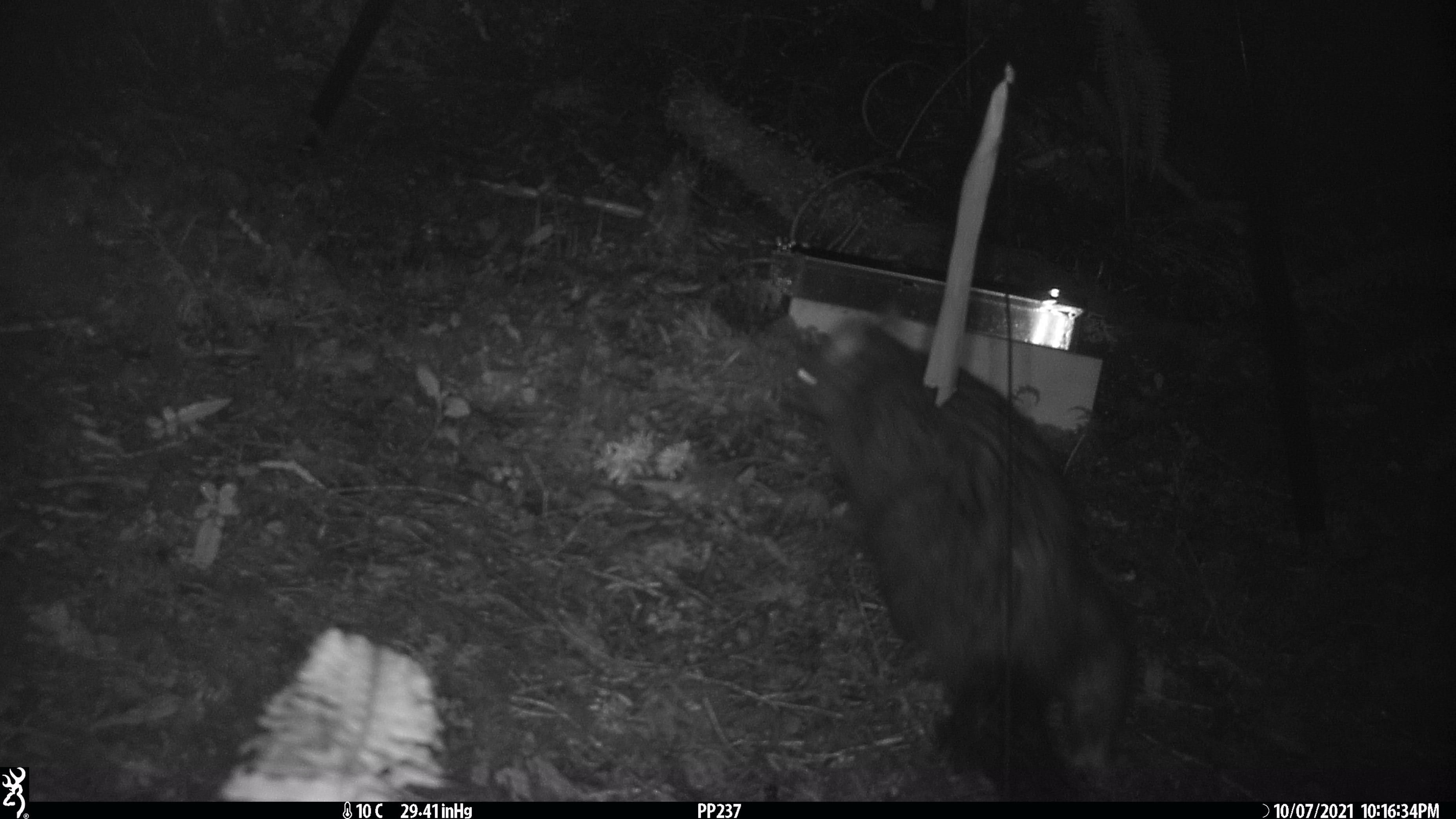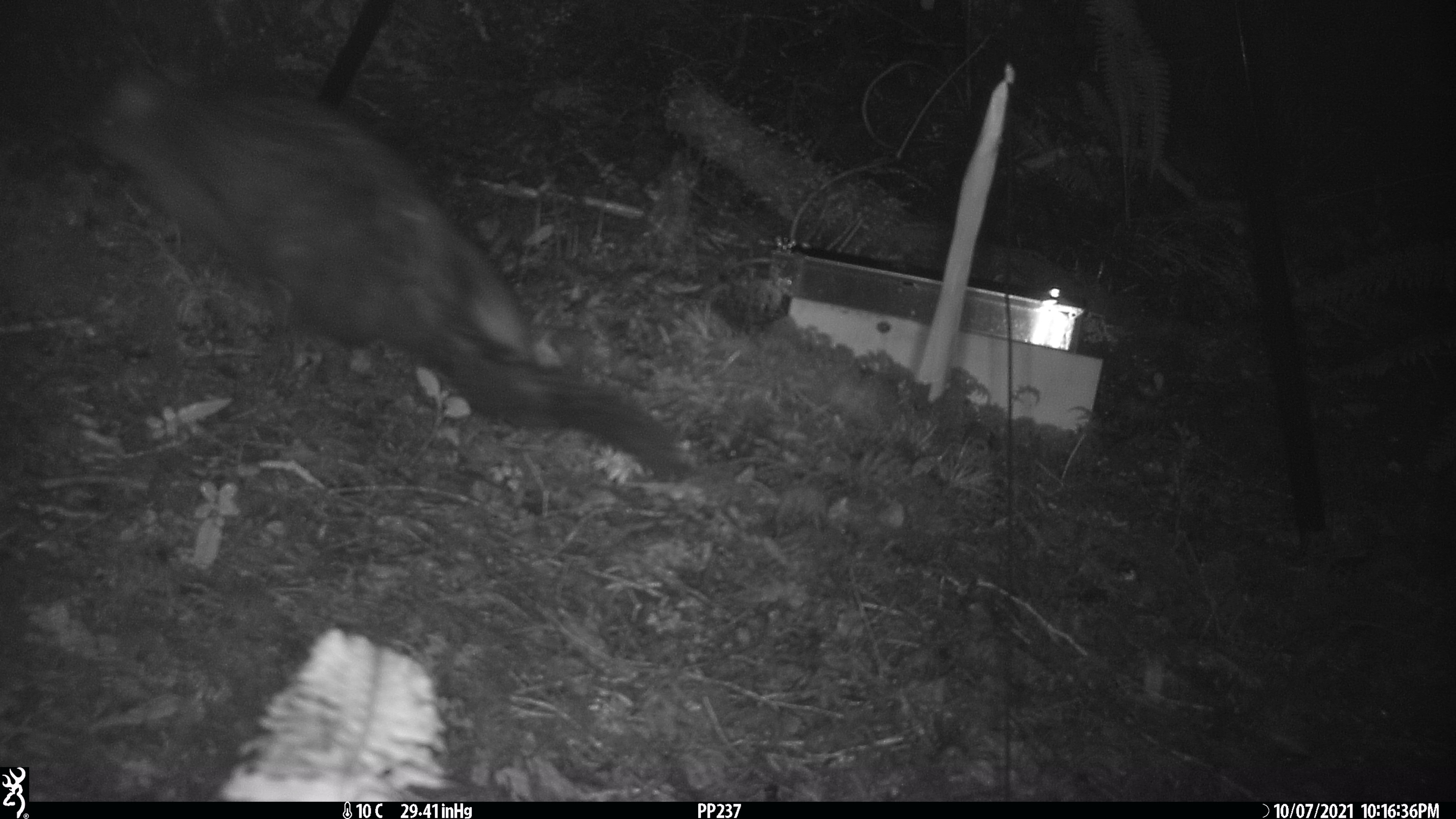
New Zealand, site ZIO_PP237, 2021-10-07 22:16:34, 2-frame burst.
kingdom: Animalia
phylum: Chordata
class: Mammalia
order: Diprotodontia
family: Phalangeridae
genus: Trichosurus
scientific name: Trichosurus vulpecula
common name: common brushtail possum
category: possum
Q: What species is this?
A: Possum (common brushtail possum) (Trichosurus vulpecula).